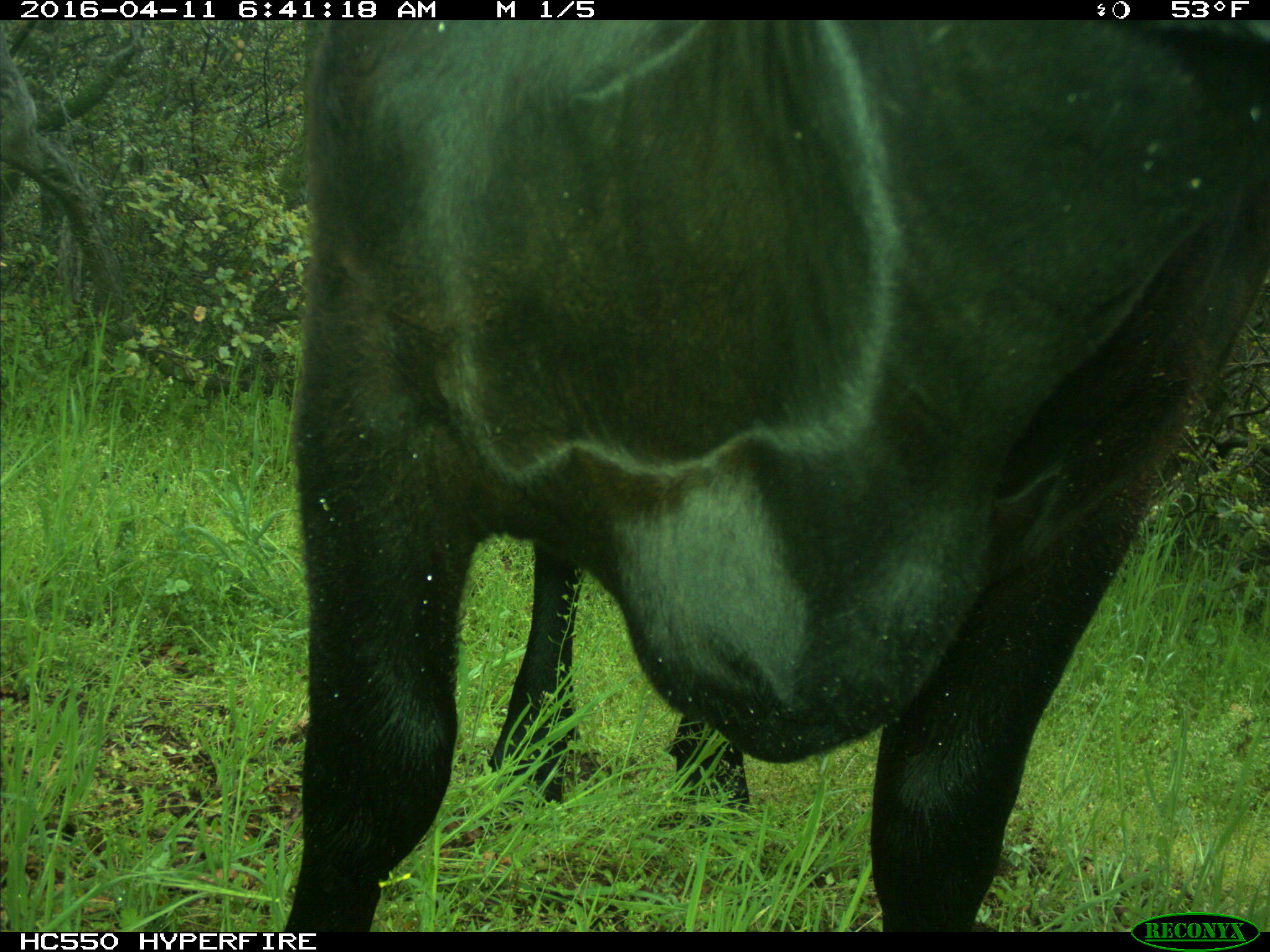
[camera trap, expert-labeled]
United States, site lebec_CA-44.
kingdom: Animalia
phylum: Chordata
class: Mammalia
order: Artiodactyla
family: Bovidae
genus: Bos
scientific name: Bos taurus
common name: domestic cow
Bos taurus (domestic cow).